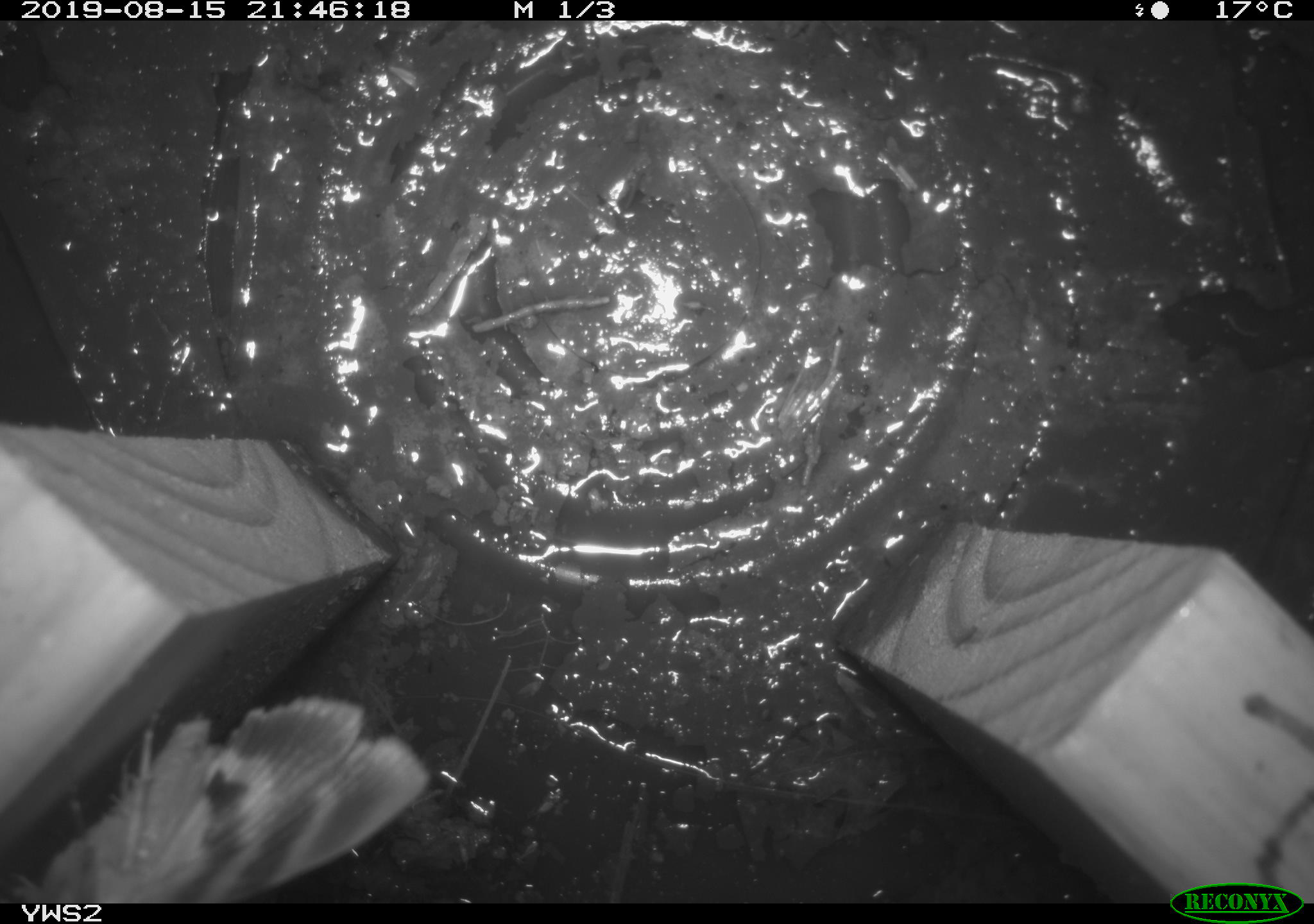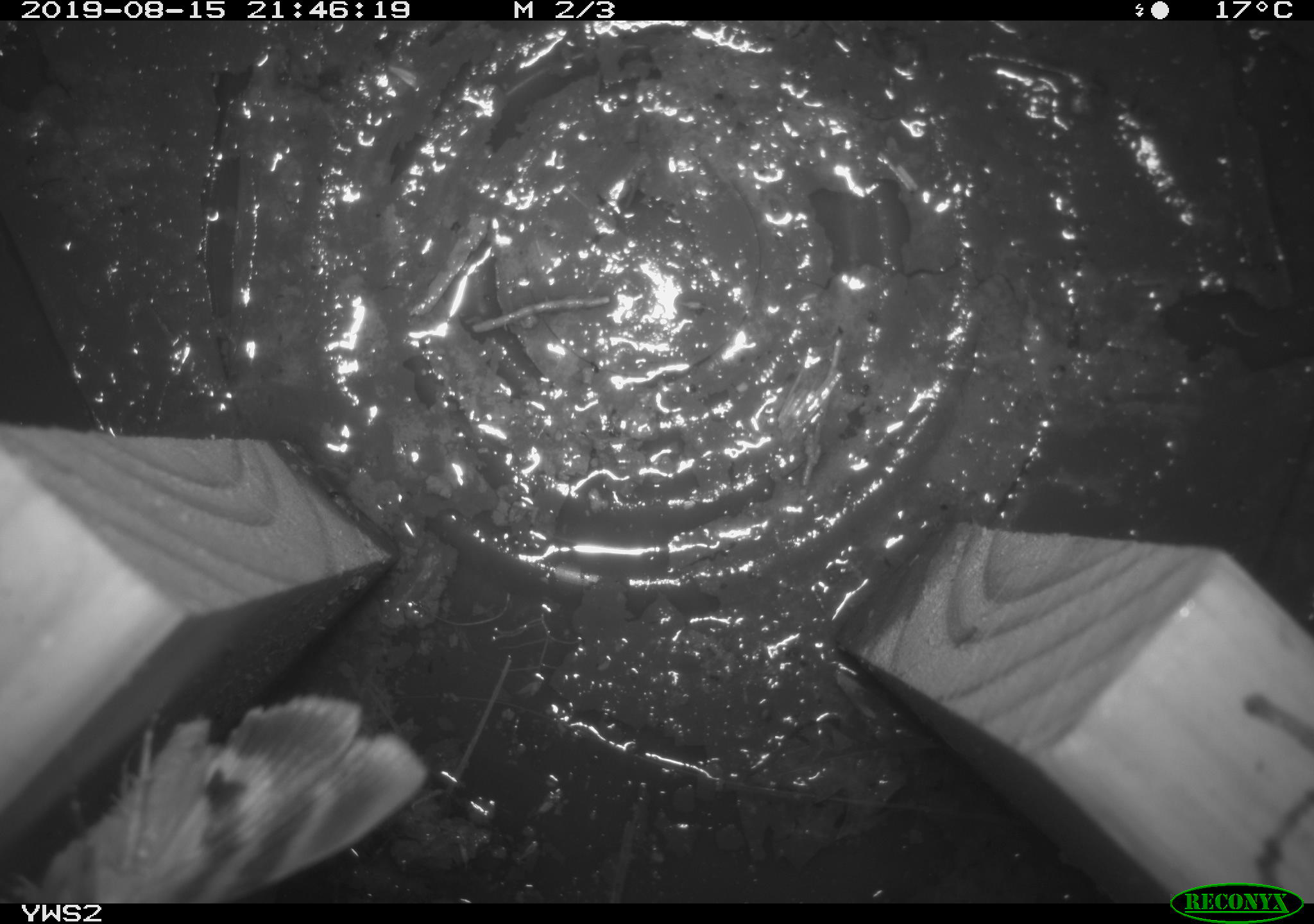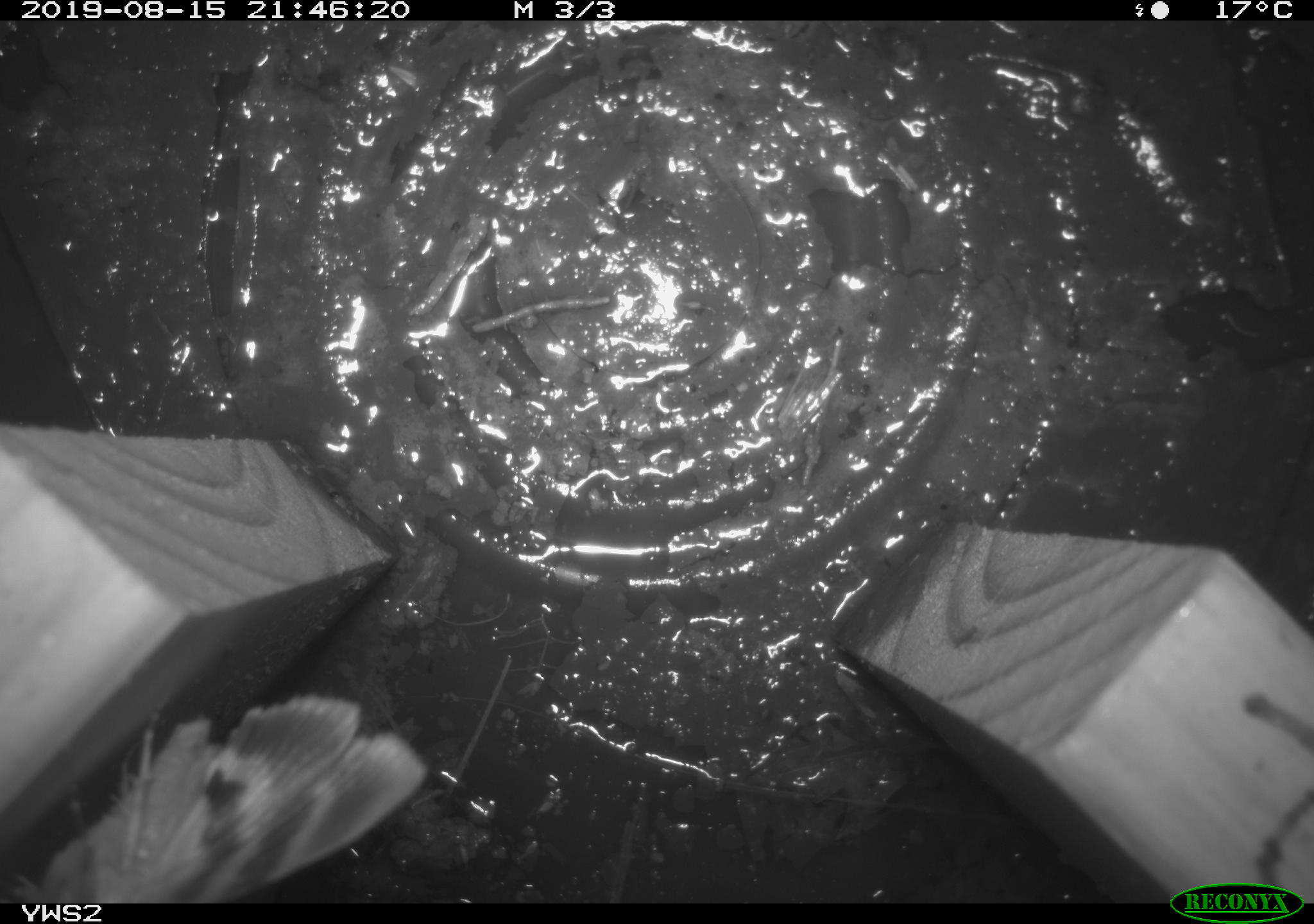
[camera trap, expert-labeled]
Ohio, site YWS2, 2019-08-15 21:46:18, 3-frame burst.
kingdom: Animalia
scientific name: Animalia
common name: animal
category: invertebrate